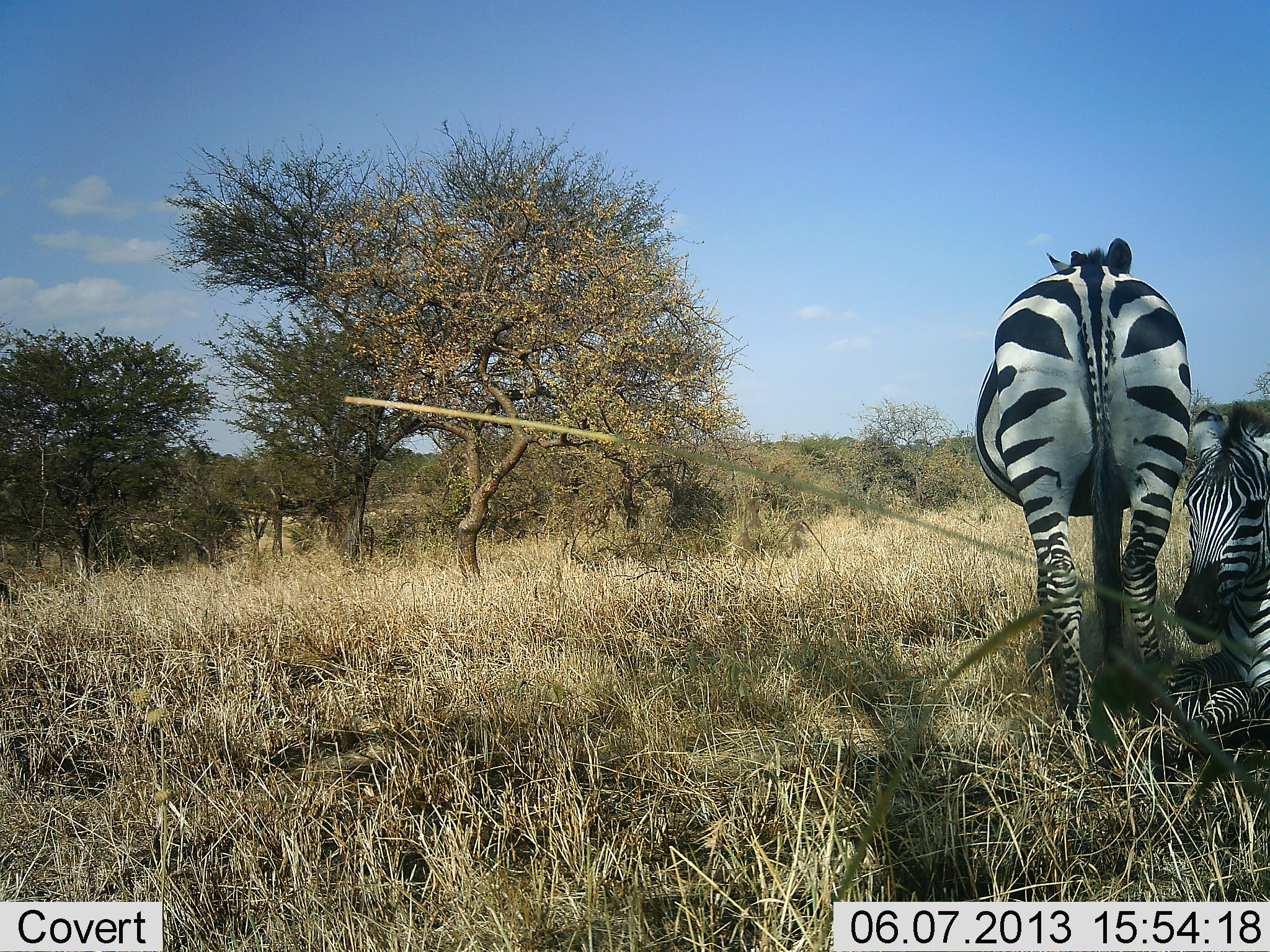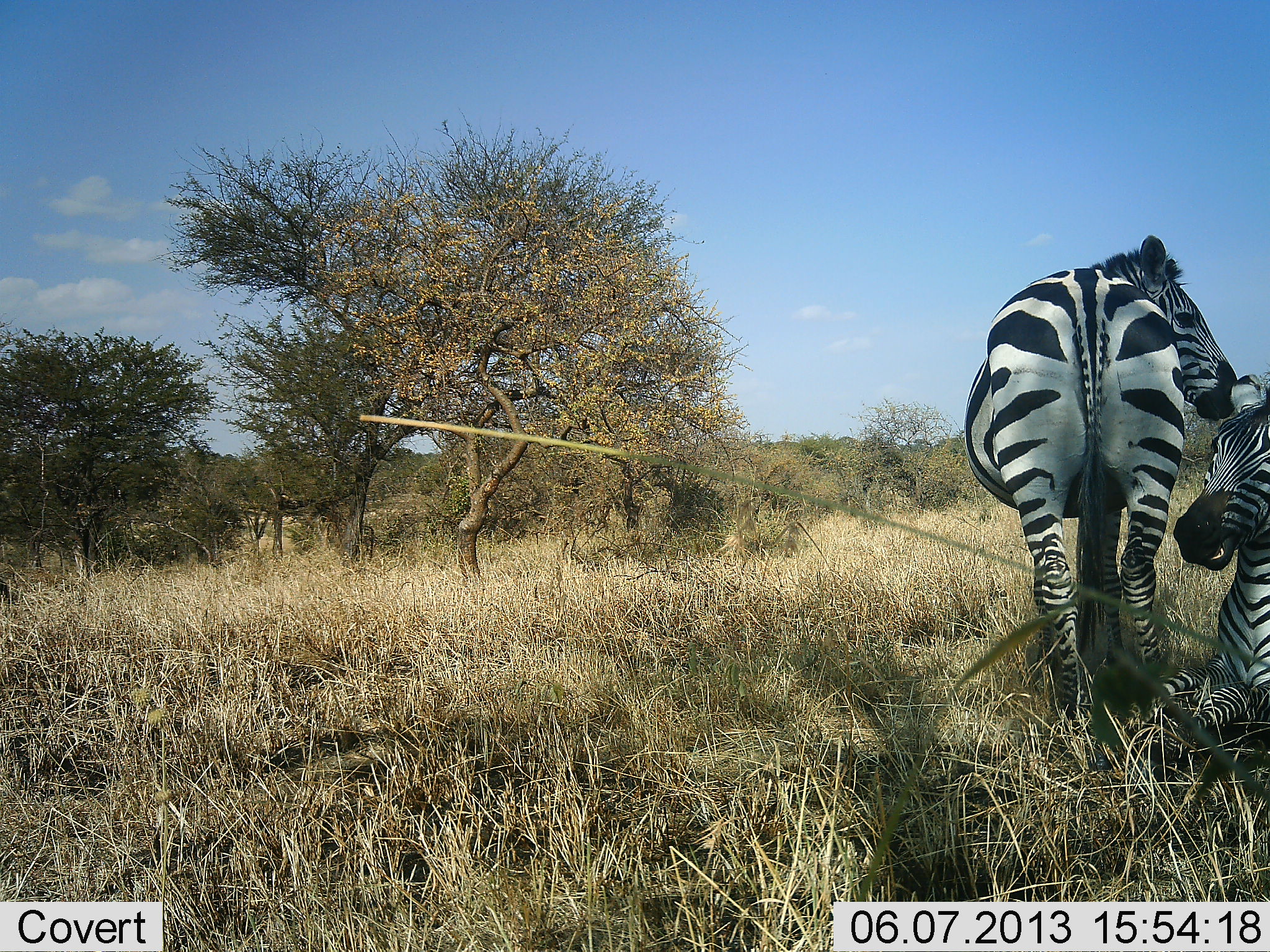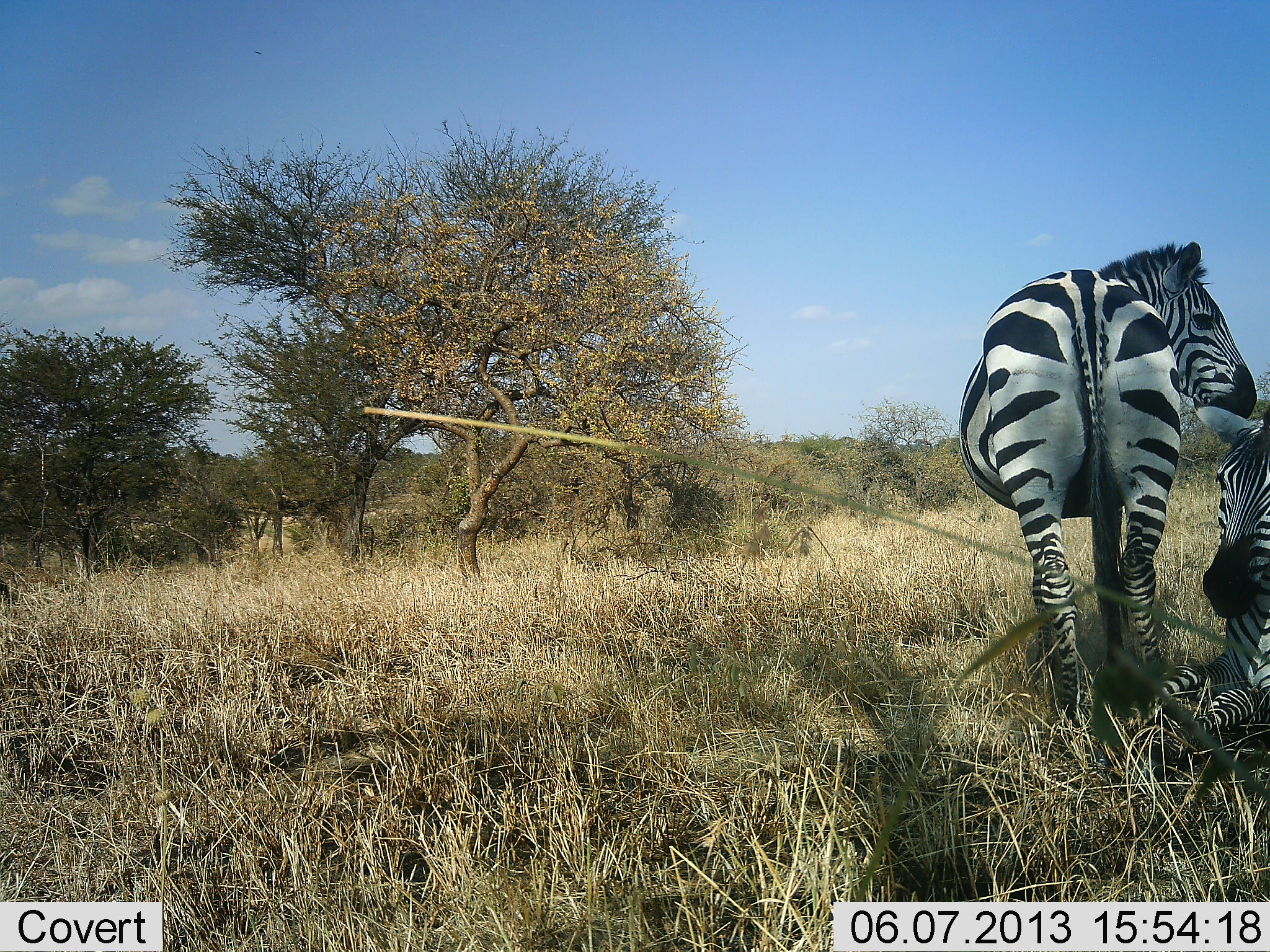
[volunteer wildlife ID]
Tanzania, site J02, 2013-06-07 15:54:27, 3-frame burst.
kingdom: Animalia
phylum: Chordata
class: Mammalia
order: Perissodactyla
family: Equidae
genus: Equus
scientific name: Equus quagga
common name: plains zebra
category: zebra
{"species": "zebra (plains zebra) (Equus quagga)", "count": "2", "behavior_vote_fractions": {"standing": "70%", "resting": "90%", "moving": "0%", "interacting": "40%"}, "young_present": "0%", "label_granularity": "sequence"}